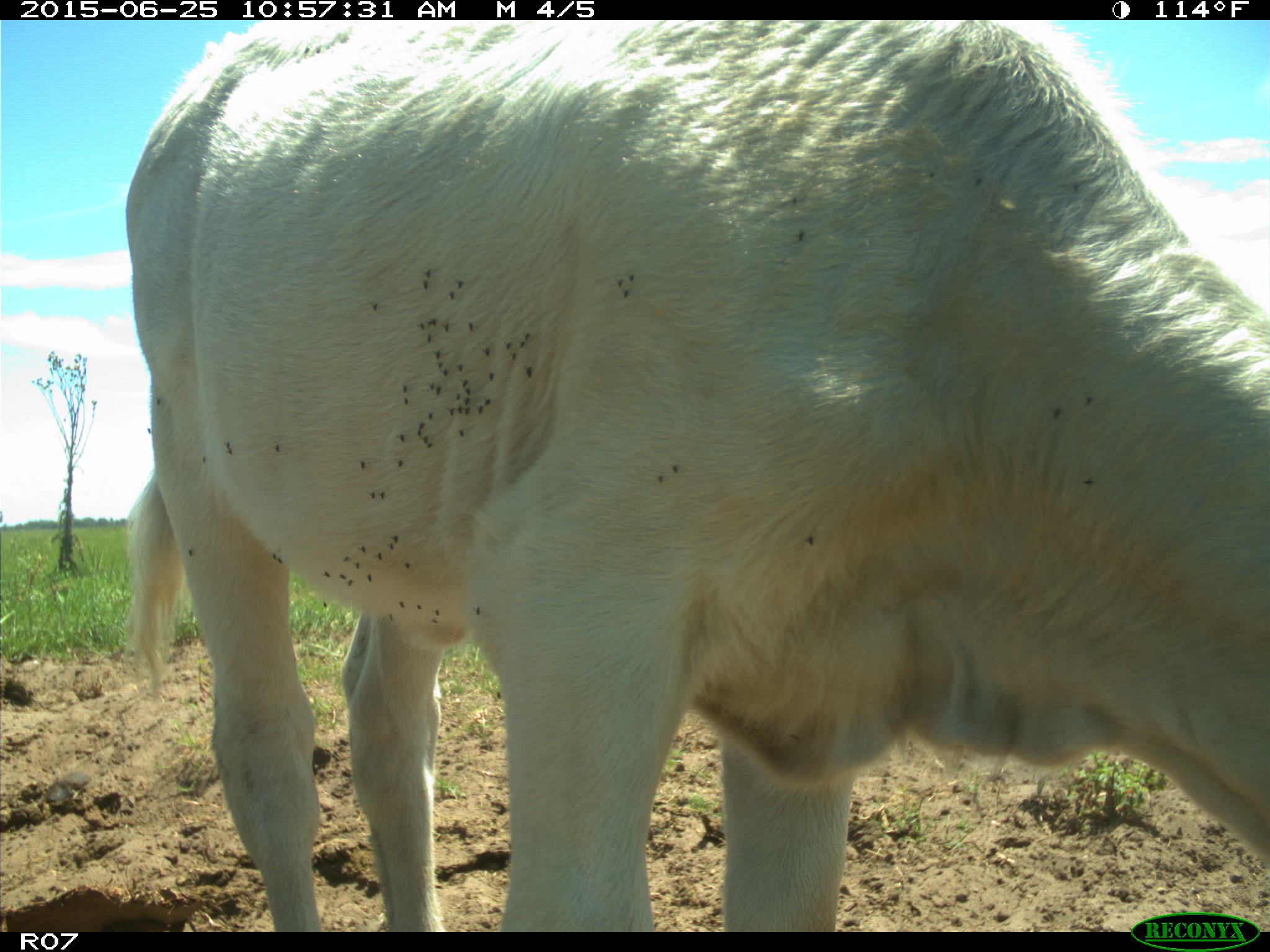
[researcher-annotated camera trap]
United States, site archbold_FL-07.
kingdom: Animalia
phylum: Chordata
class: Mammalia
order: Artiodactyla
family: Bovidae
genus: Bos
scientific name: Bos taurus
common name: domestic cow